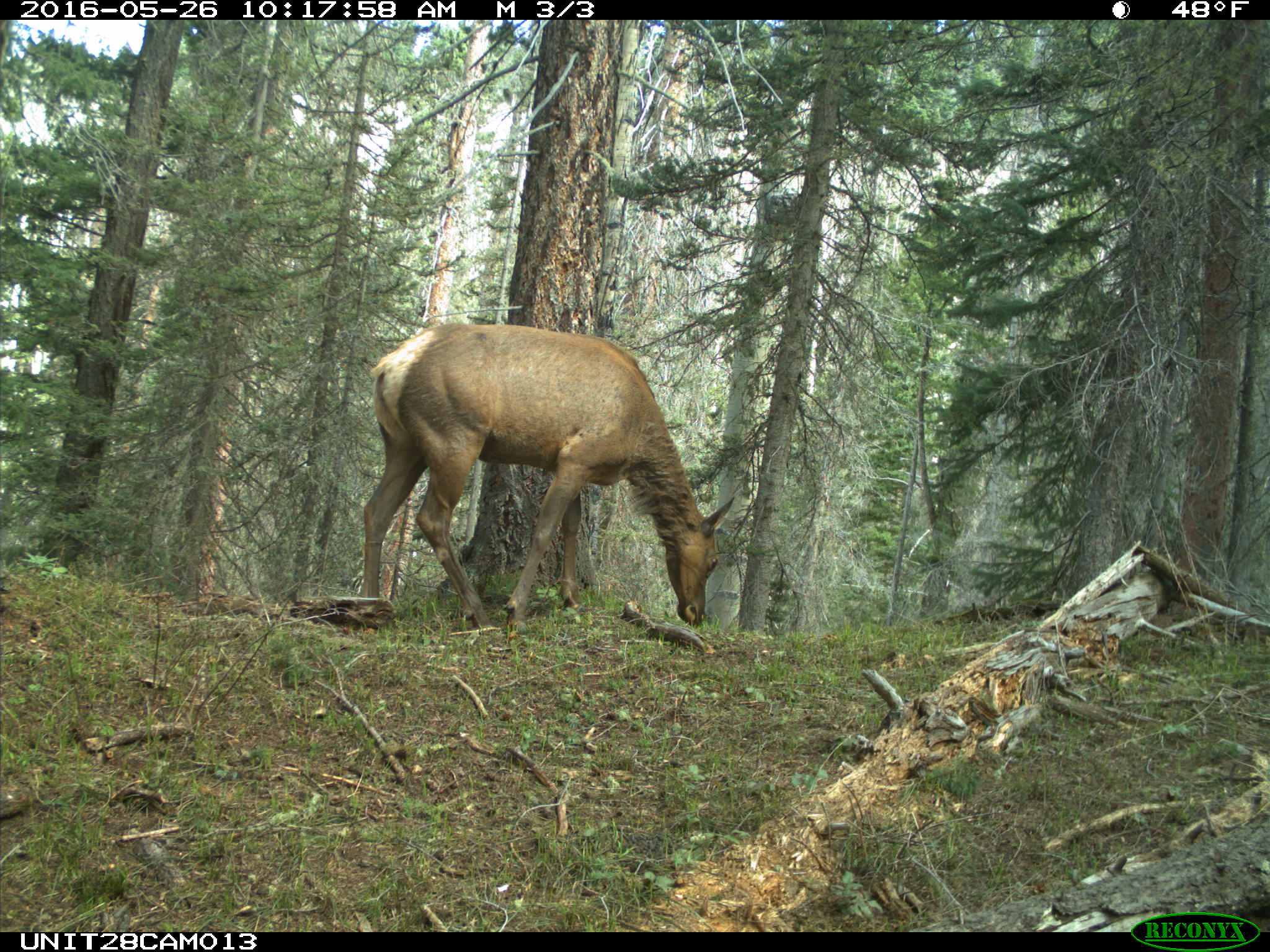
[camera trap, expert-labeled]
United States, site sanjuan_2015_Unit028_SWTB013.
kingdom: Animalia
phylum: Chordata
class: Mammalia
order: Artiodactyla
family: Cervidae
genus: Cervus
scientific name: Cervus elaphus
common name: red deer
Cervus elaphus (red deer).